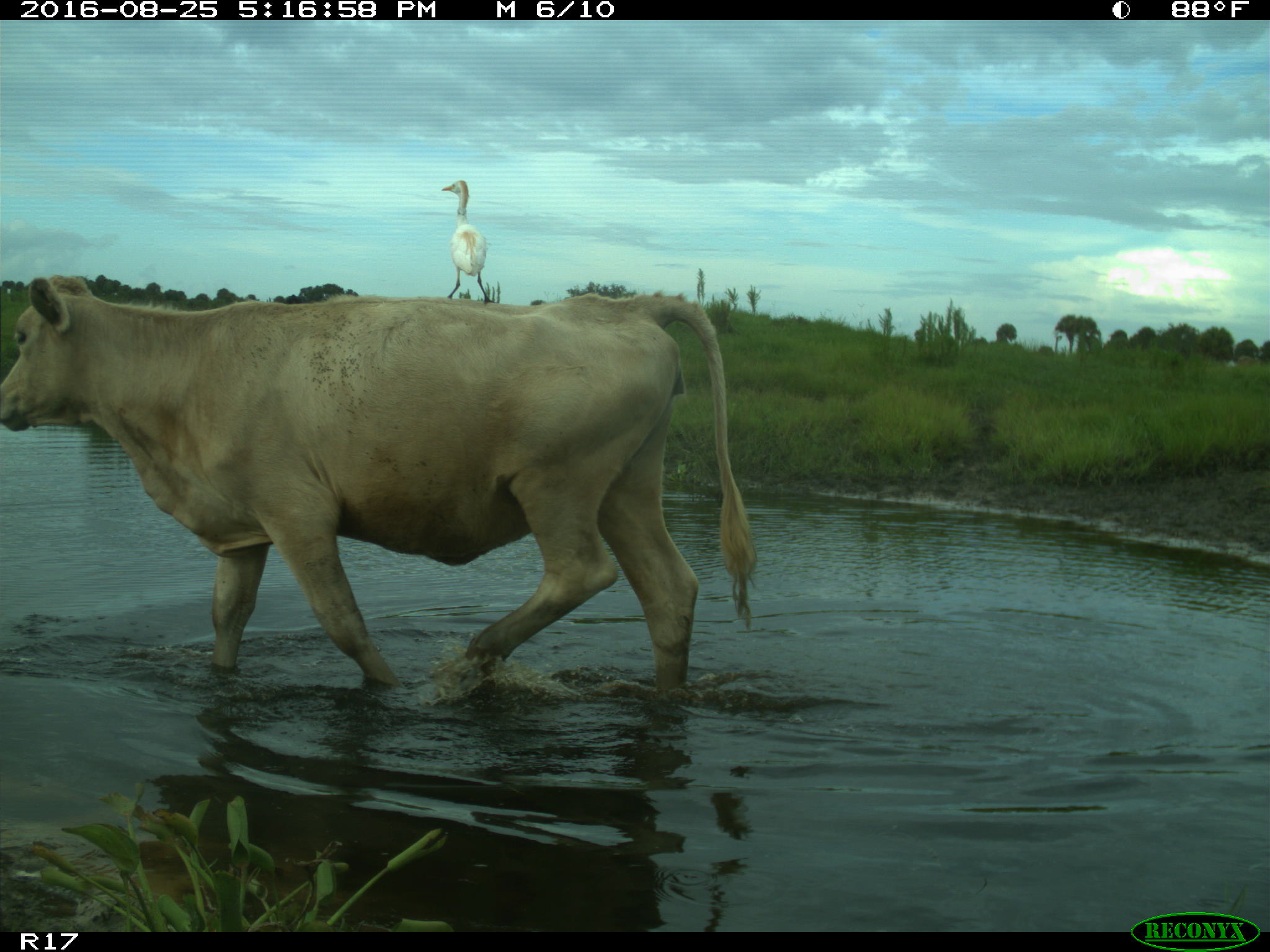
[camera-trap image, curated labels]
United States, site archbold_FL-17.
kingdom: Animalia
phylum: Chordata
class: Mammalia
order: Artiodactyla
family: Bovidae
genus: Bos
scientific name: Bos taurus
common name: domestic cow